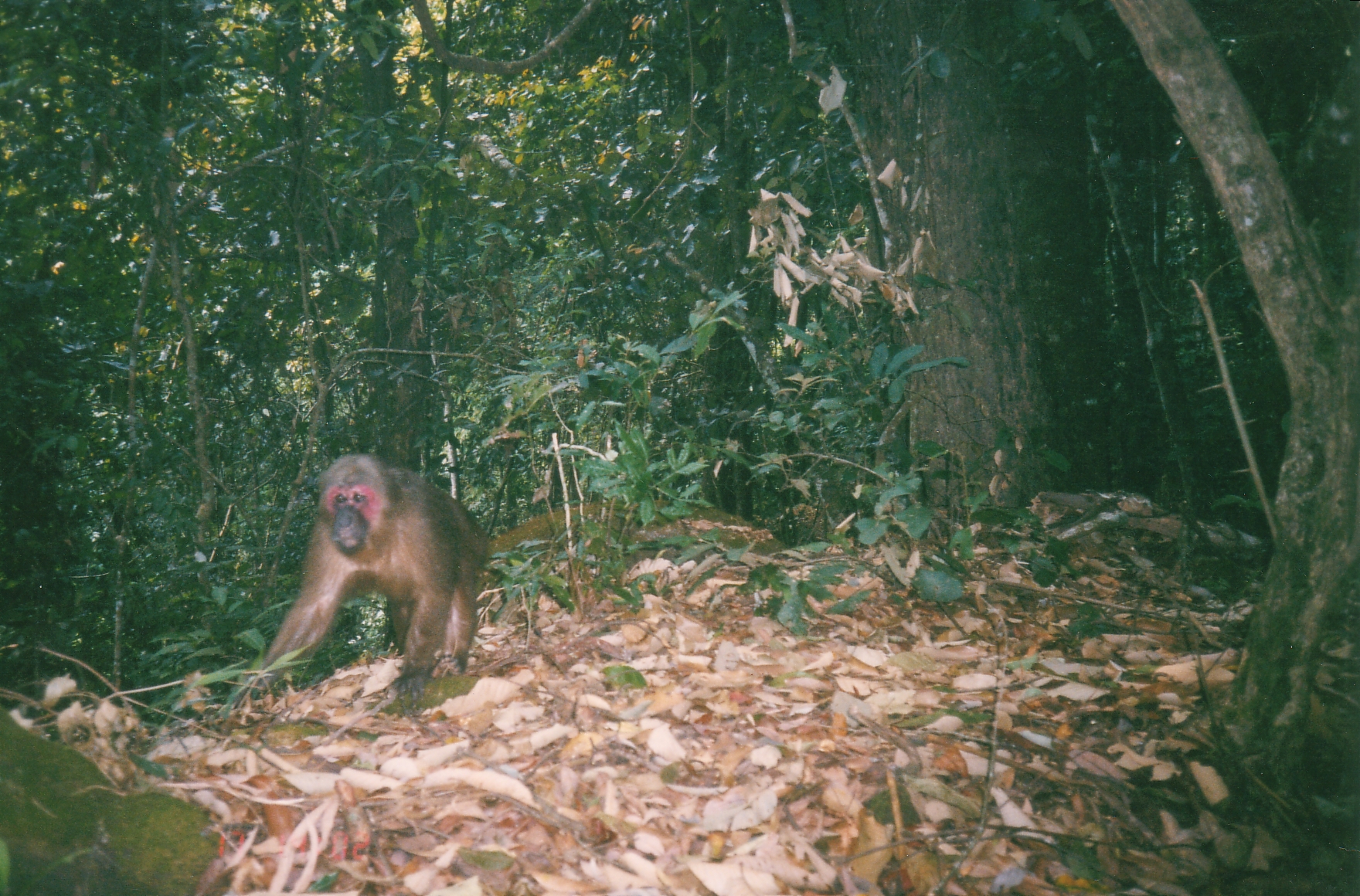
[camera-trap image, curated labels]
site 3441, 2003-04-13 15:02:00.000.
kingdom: Animalia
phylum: Chordata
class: Mammalia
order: Primates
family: Cercopithecidae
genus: Macaca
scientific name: Macaca arctoides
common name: stump-tailed macaque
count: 1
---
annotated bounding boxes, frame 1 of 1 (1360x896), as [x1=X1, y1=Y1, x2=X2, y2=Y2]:
macaca arctoides: [x1=219, y1=450, x2=486, y2=713]